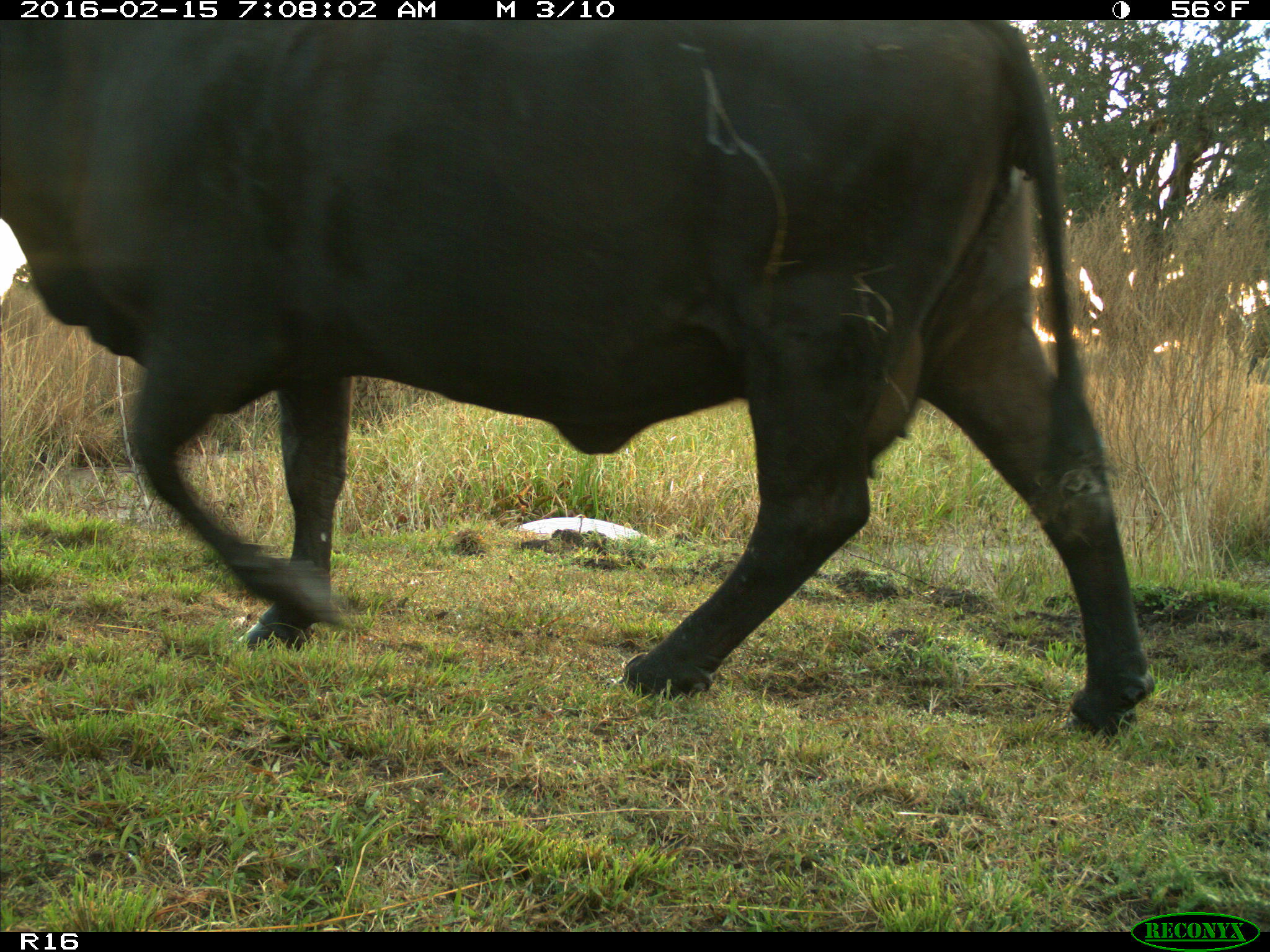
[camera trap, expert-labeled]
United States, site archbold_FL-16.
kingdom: Animalia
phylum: Chordata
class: Mammalia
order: Artiodactyla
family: Bovidae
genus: Bos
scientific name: Bos taurus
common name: domestic cow